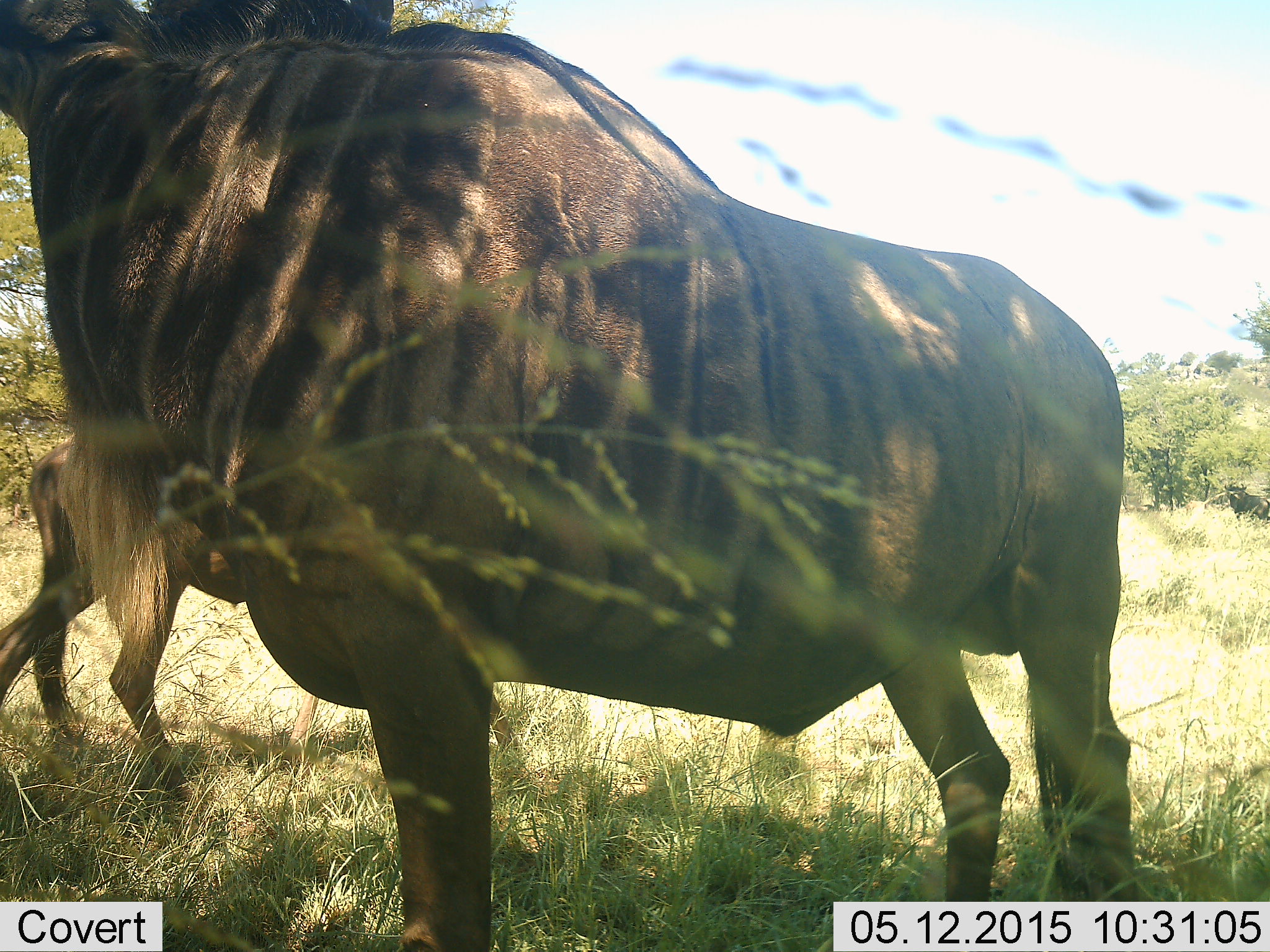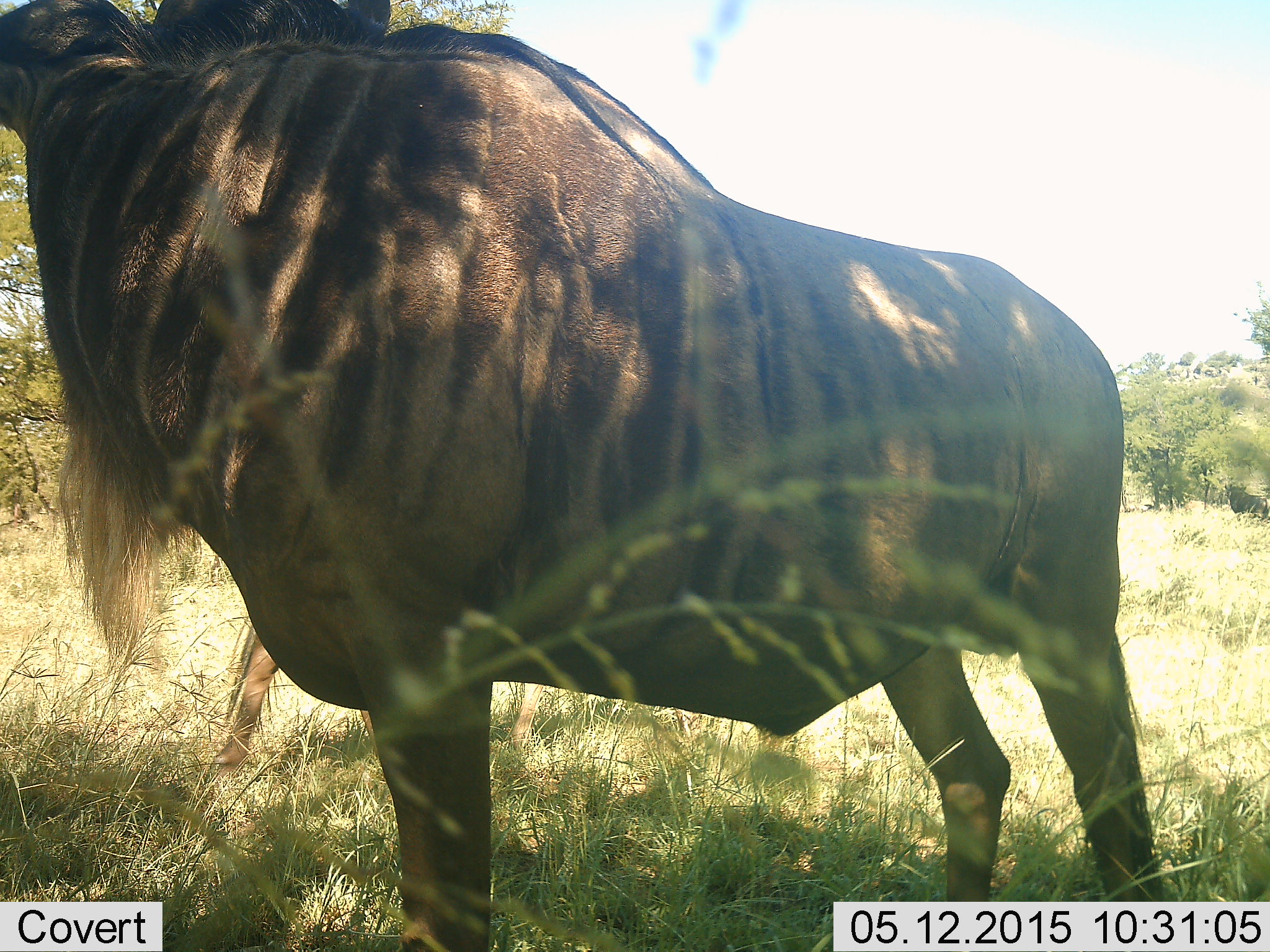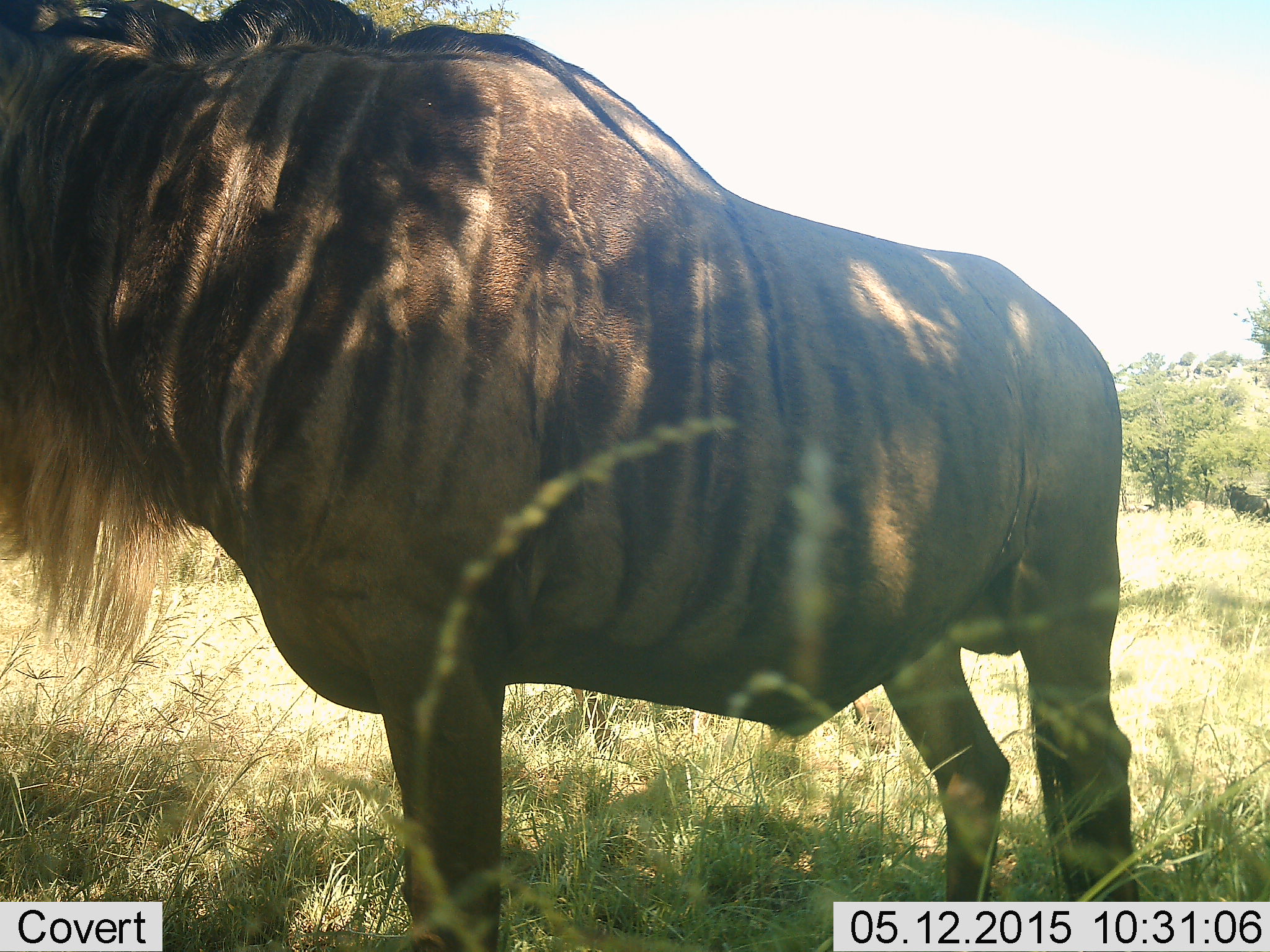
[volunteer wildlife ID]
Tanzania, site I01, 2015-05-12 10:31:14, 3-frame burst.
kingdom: Animalia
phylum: Chordata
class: Mammalia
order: Artiodactyla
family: Bovidae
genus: Connochaetes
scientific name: Connochaetes taurinus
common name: blue wildebeest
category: wildebeest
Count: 2.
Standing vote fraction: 100%.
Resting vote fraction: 0%.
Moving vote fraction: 30%.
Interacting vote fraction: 0%.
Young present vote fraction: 0%.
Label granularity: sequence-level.